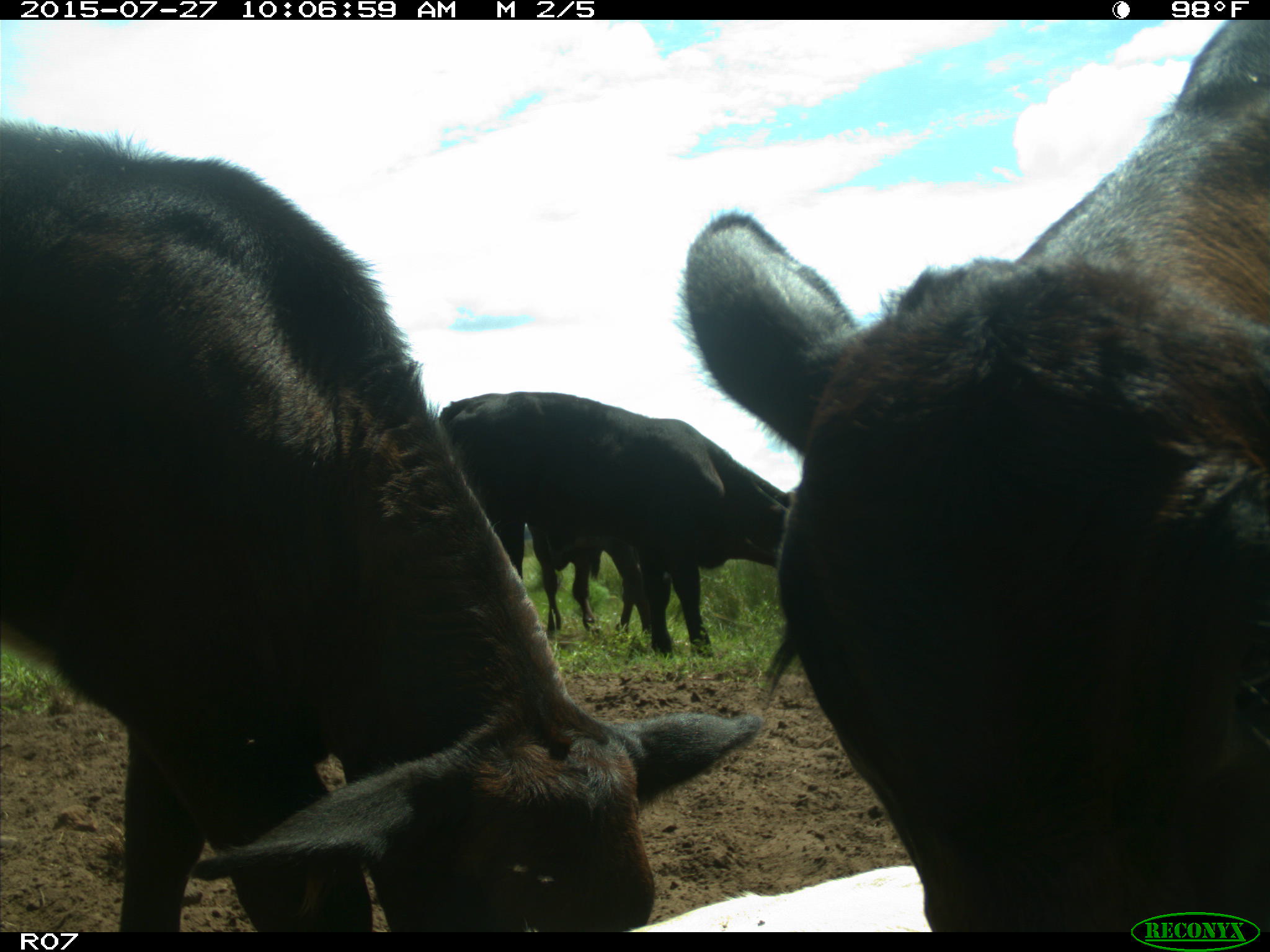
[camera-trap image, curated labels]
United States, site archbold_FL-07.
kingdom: Animalia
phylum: Chordata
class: Mammalia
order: Artiodactyla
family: Bovidae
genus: Bos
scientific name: Bos taurus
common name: domestic cow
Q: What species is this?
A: Bos taurus (domestic cow).